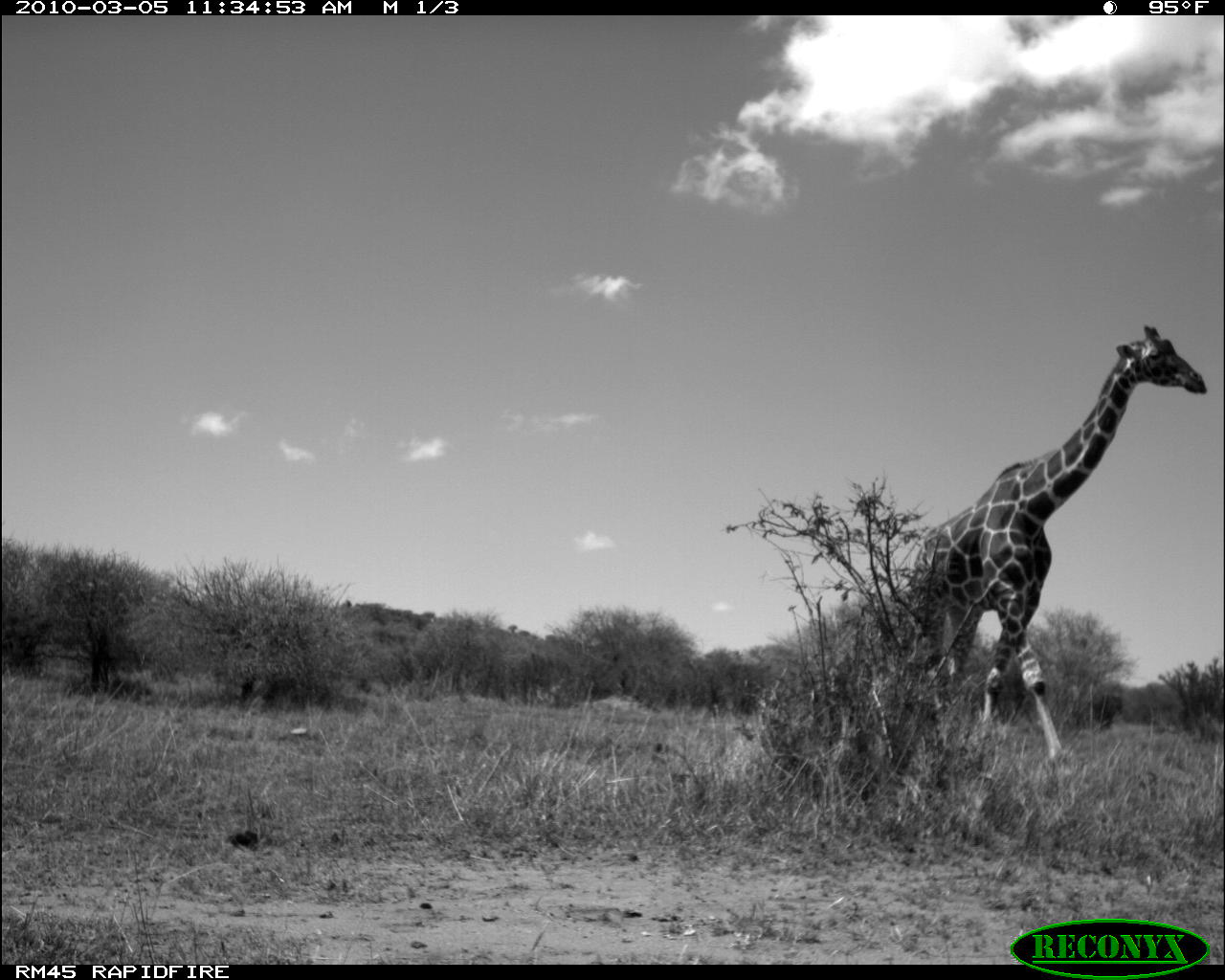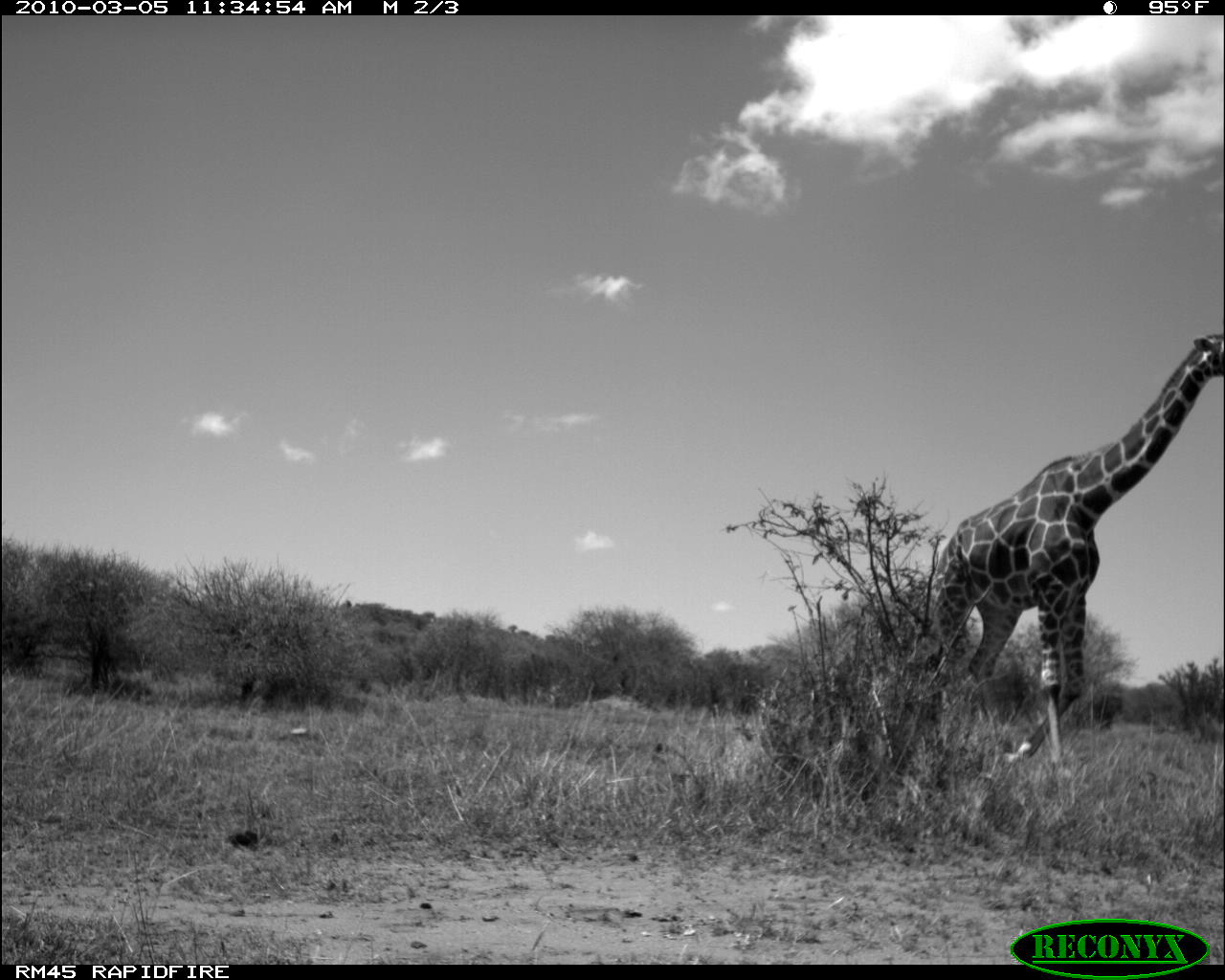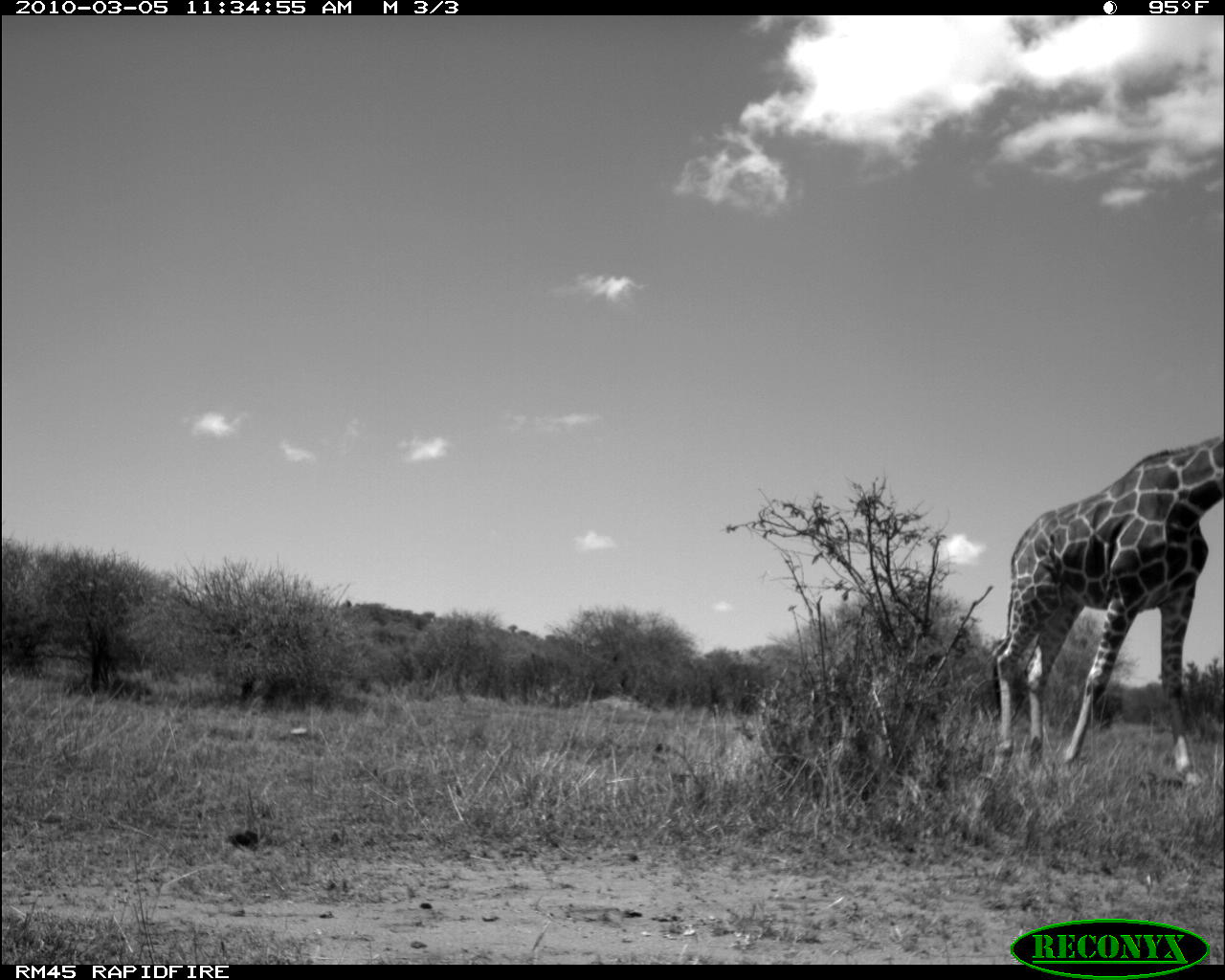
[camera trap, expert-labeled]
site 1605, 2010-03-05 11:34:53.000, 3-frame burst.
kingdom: Animalia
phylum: Chordata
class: Mammalia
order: Artiodactyla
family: Giraffidae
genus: Giraffa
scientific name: Giraffa camelopardalis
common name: giraffe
Giraffa camelopardalis (giraffe), count 1.